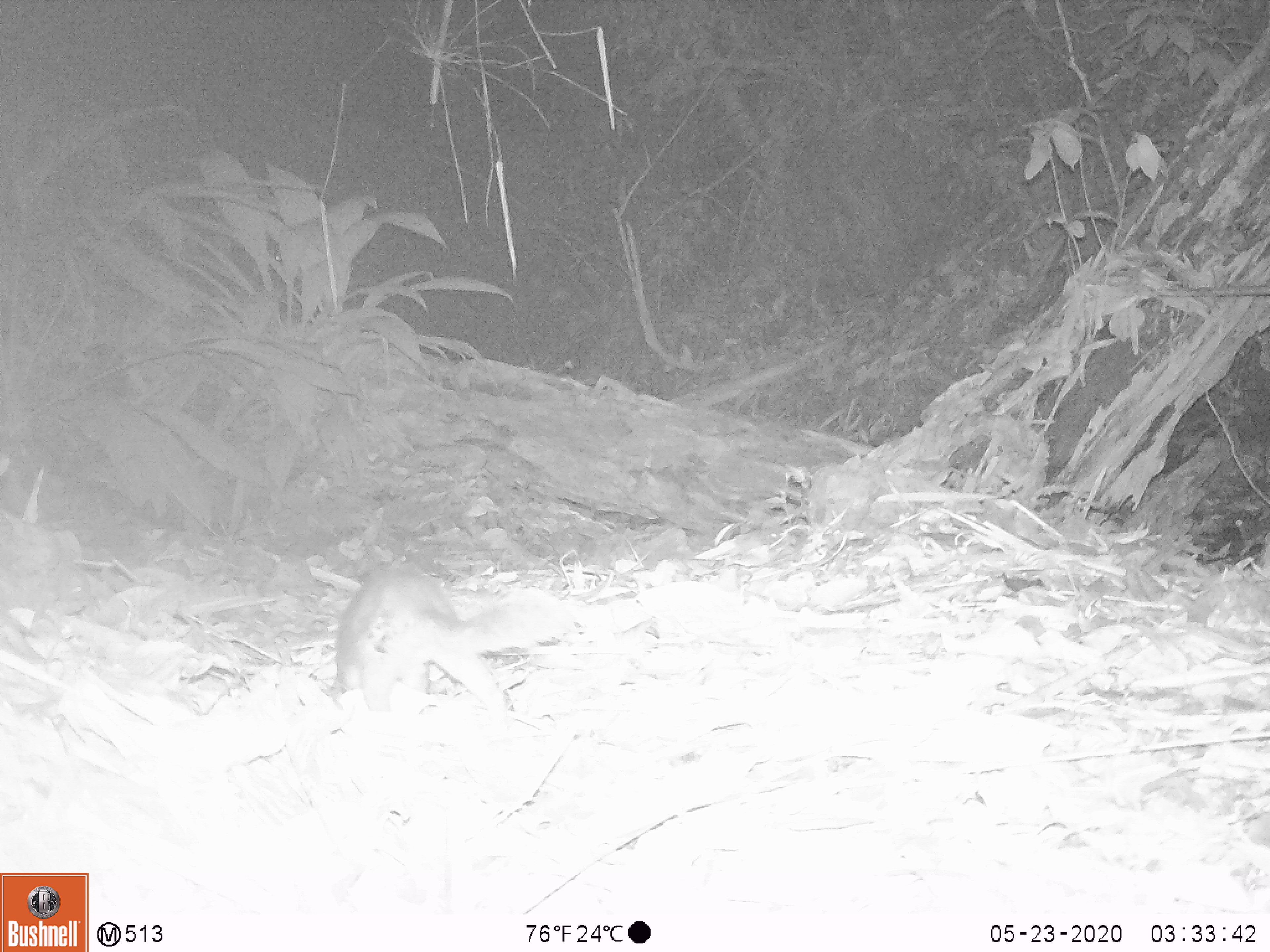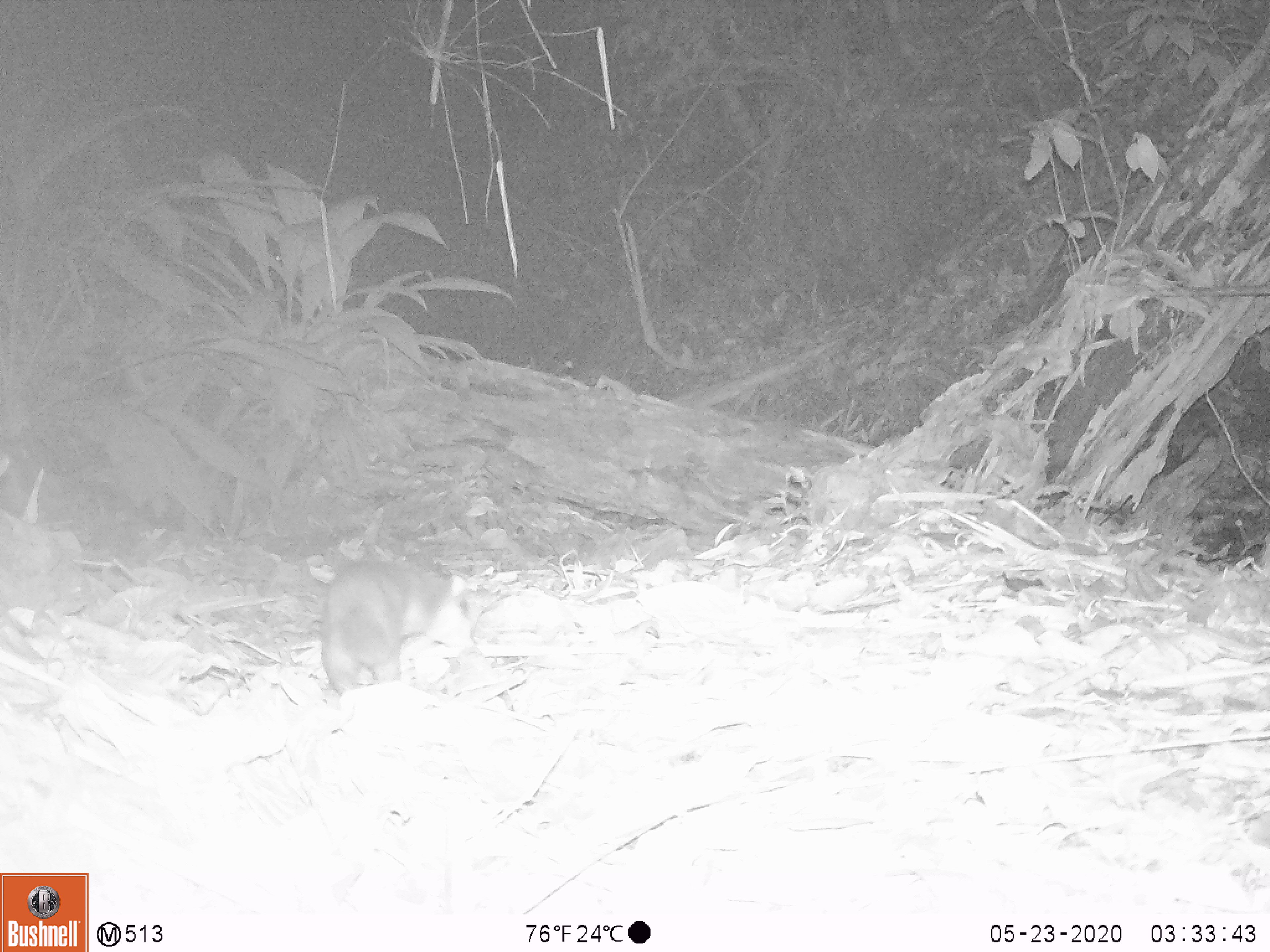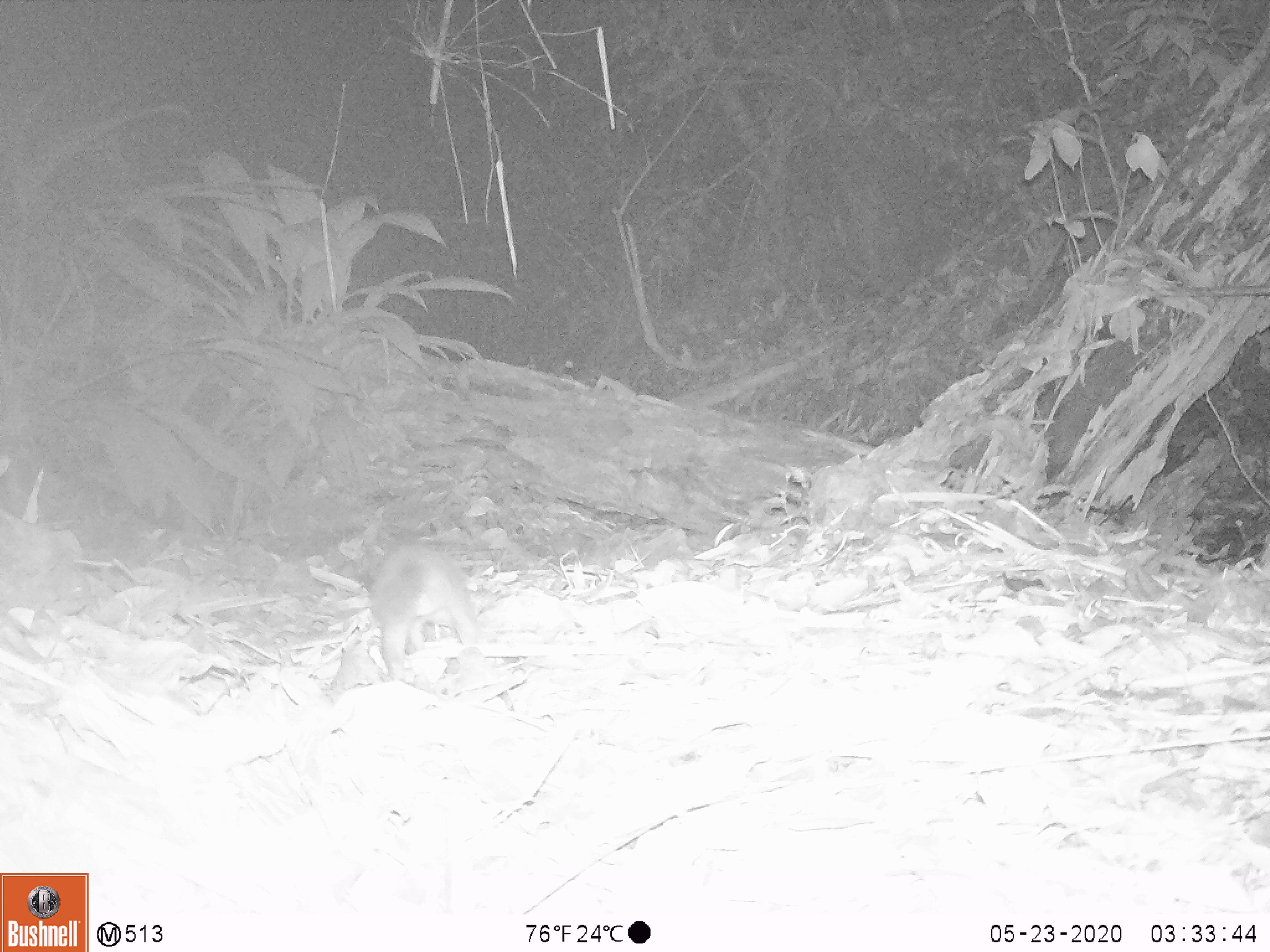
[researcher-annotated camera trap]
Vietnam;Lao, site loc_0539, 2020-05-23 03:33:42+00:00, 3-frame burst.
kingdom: Animalia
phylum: Chordata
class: Mammalia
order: Carnivora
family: Mustelidae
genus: Melogale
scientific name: Melogale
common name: ferret badger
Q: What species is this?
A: Ferret badger (Melogale).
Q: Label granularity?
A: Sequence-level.